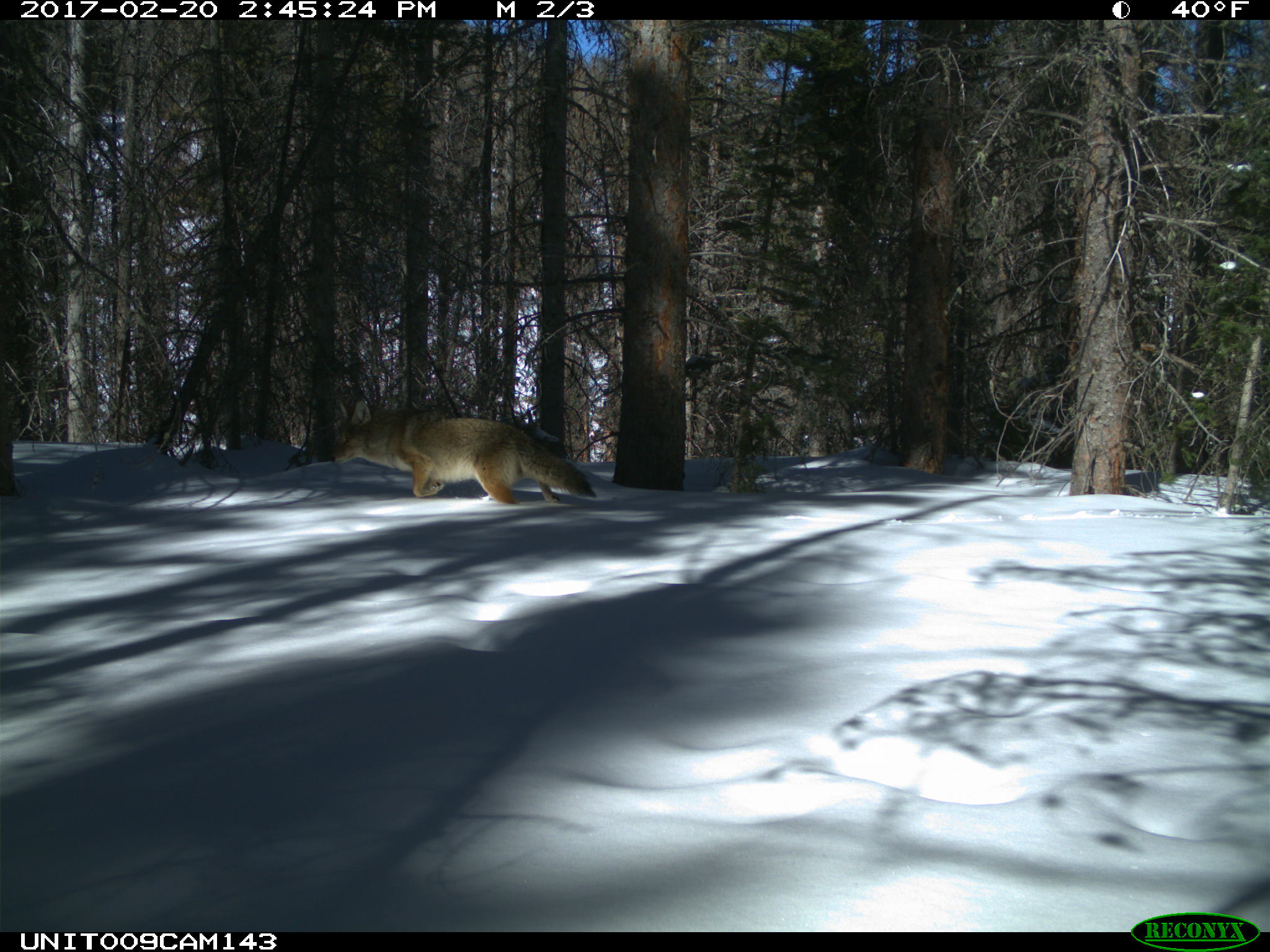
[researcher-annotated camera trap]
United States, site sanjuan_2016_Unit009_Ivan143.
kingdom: Animalia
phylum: Chordata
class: Mammalia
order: Carnivora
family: Canidae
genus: Canis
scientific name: Canis latrans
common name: coyote